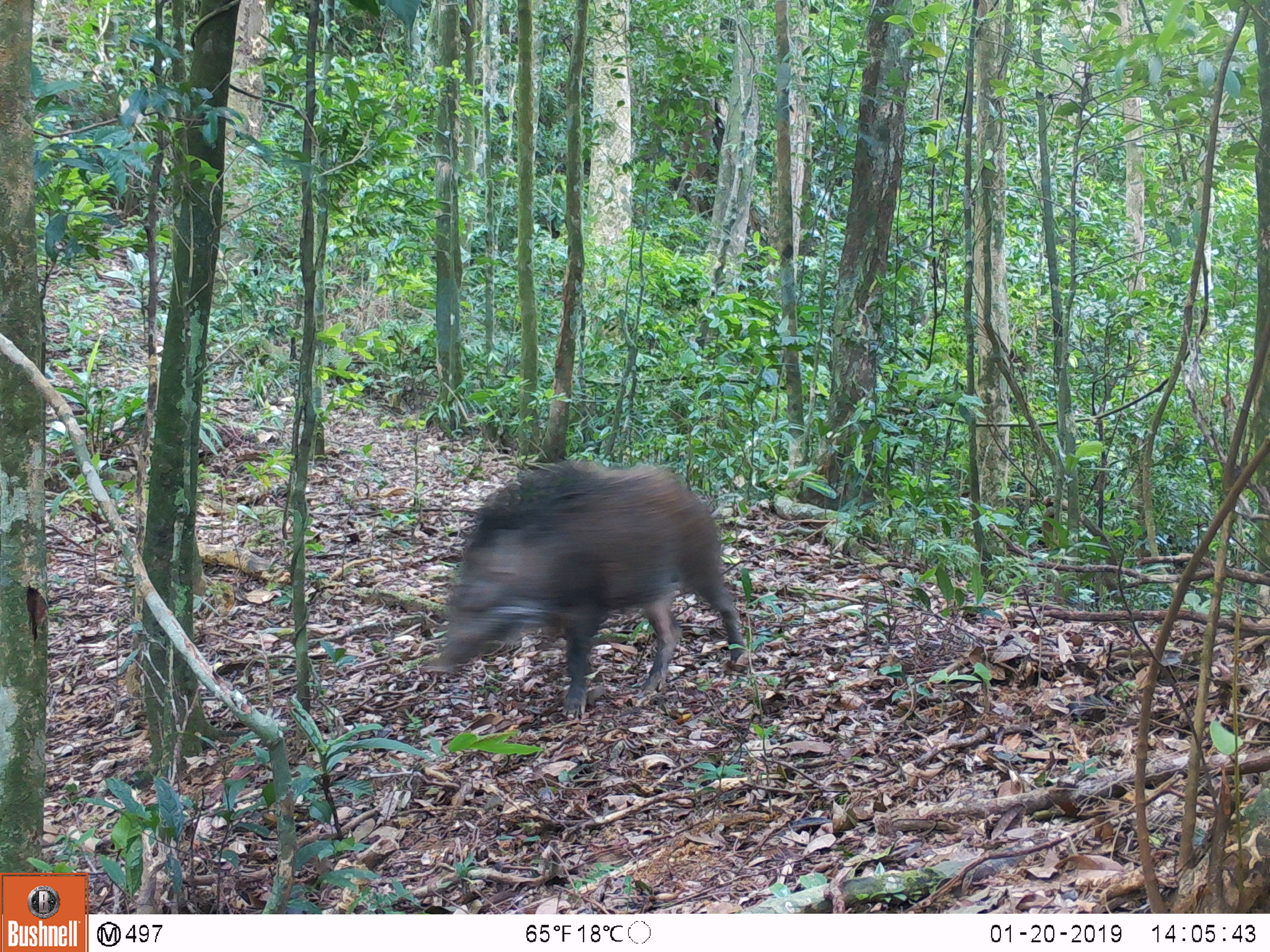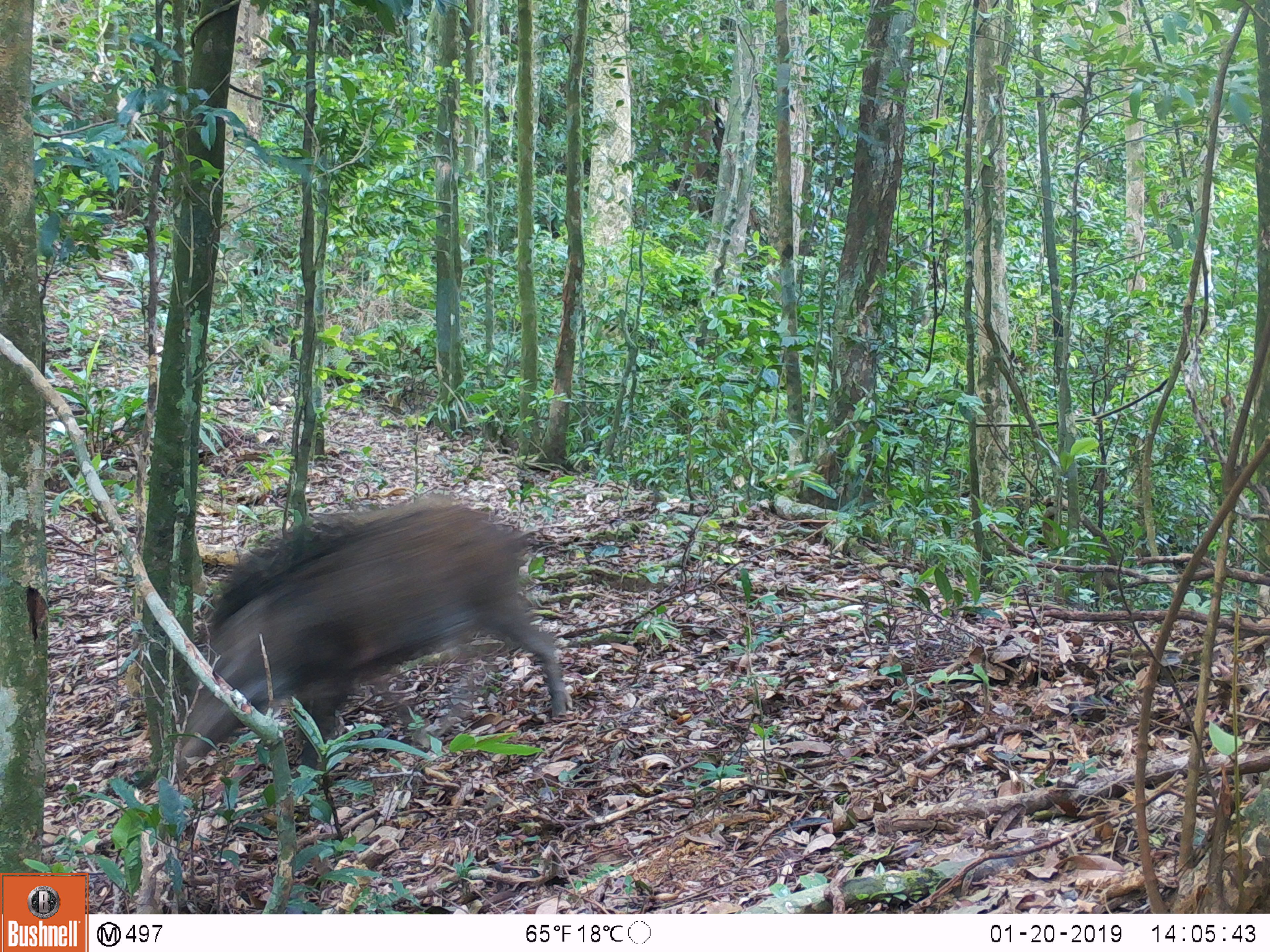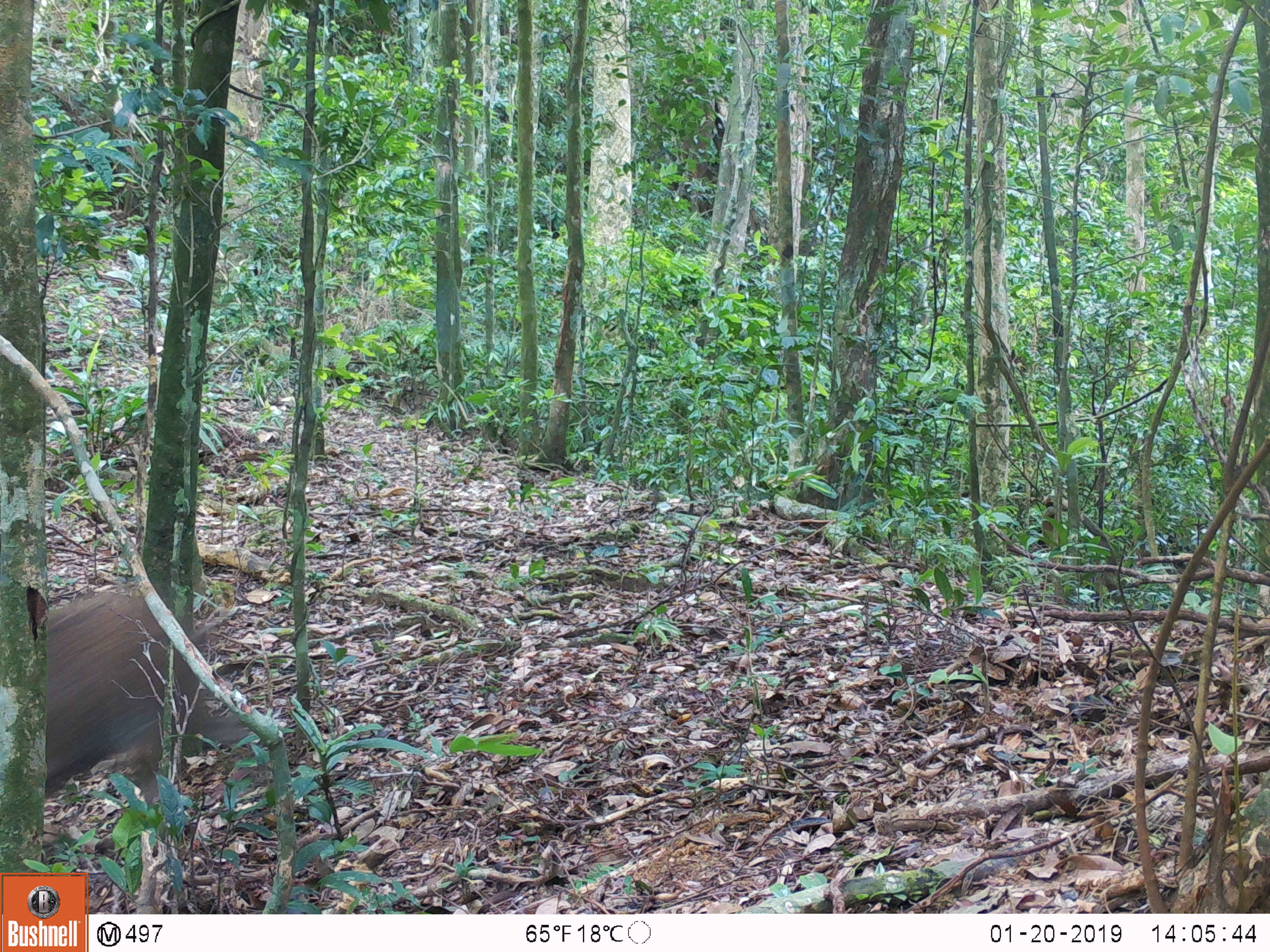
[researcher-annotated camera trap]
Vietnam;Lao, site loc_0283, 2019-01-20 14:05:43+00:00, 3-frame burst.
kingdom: Animalia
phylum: Chordata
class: Mammalia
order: Artiodactyla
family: Suidae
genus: Sus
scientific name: Sus scrofa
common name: eurasian wild pig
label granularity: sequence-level